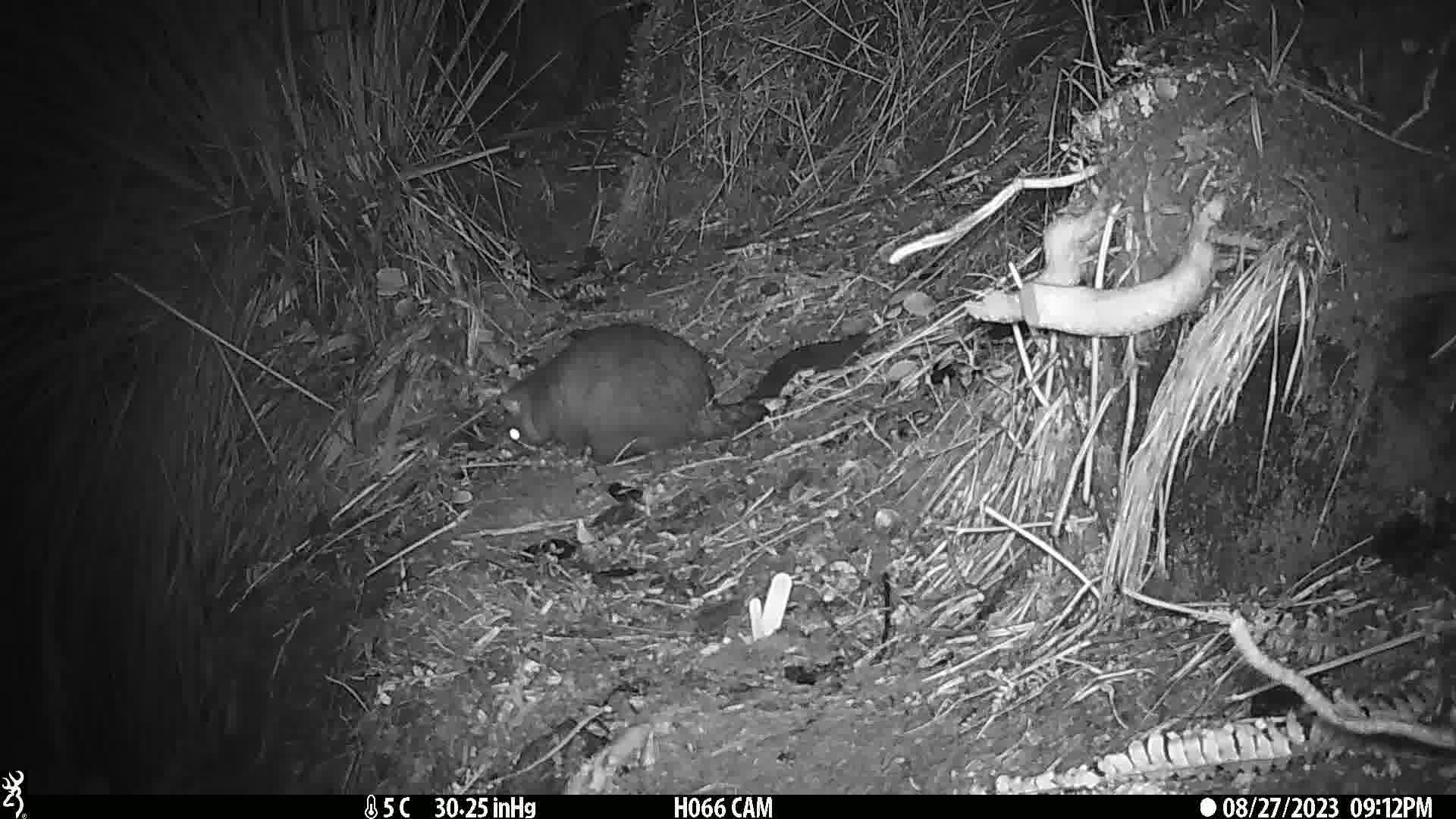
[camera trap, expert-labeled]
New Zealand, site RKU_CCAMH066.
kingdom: Animalia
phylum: Chordata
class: Mammalia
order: Diprotodontia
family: Phalangeridae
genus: Trichosurus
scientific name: Trichosurus vulpecula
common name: common brushtail possum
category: possum